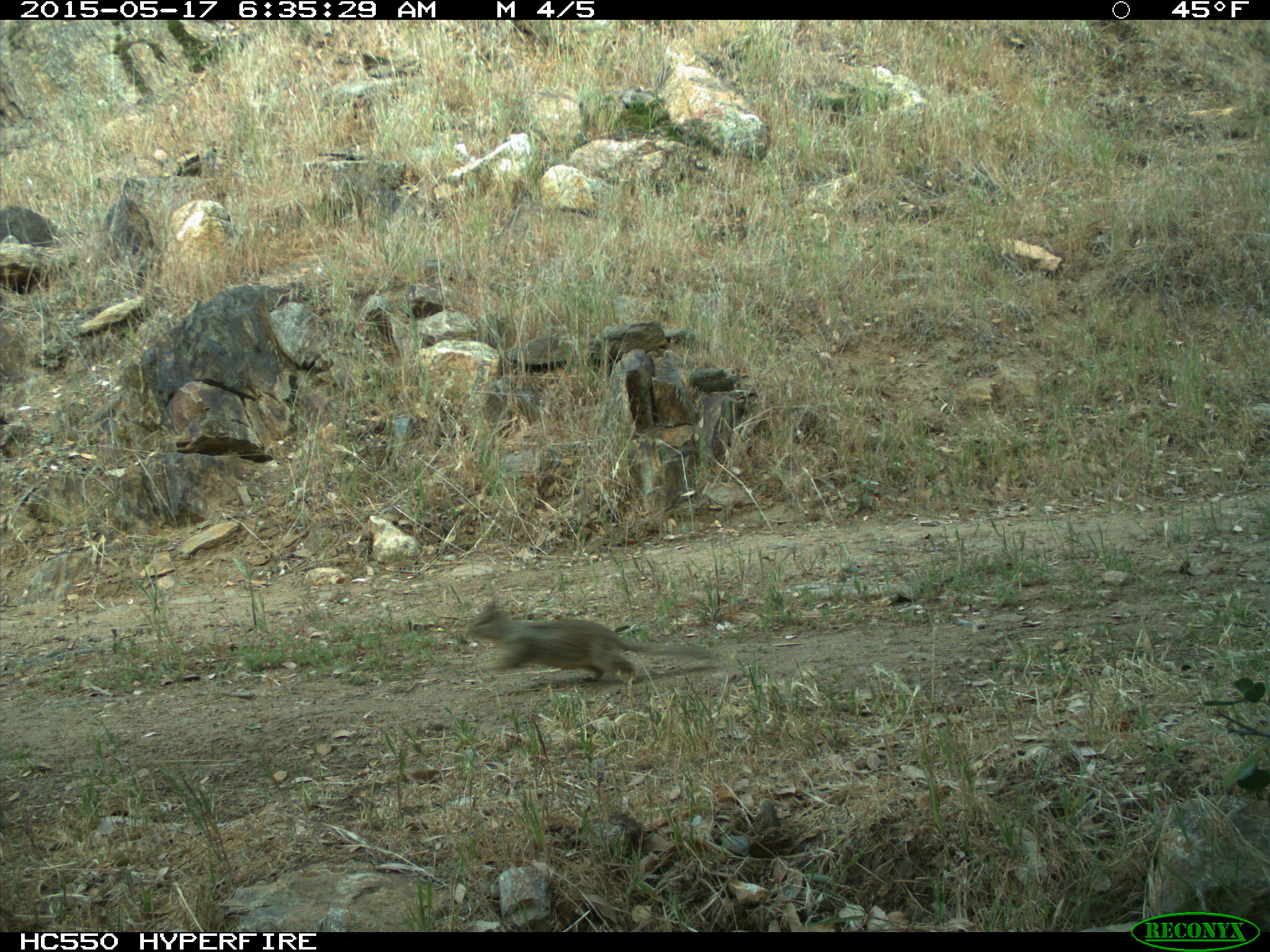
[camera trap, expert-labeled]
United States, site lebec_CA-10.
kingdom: Animalia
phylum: Chordata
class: Mammalia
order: Rodentia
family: Sciuridae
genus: Otospermophilus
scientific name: Otospermophilus beecheyi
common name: california ground squirrel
Otospermophilus beecheyi (california ground squirrel).